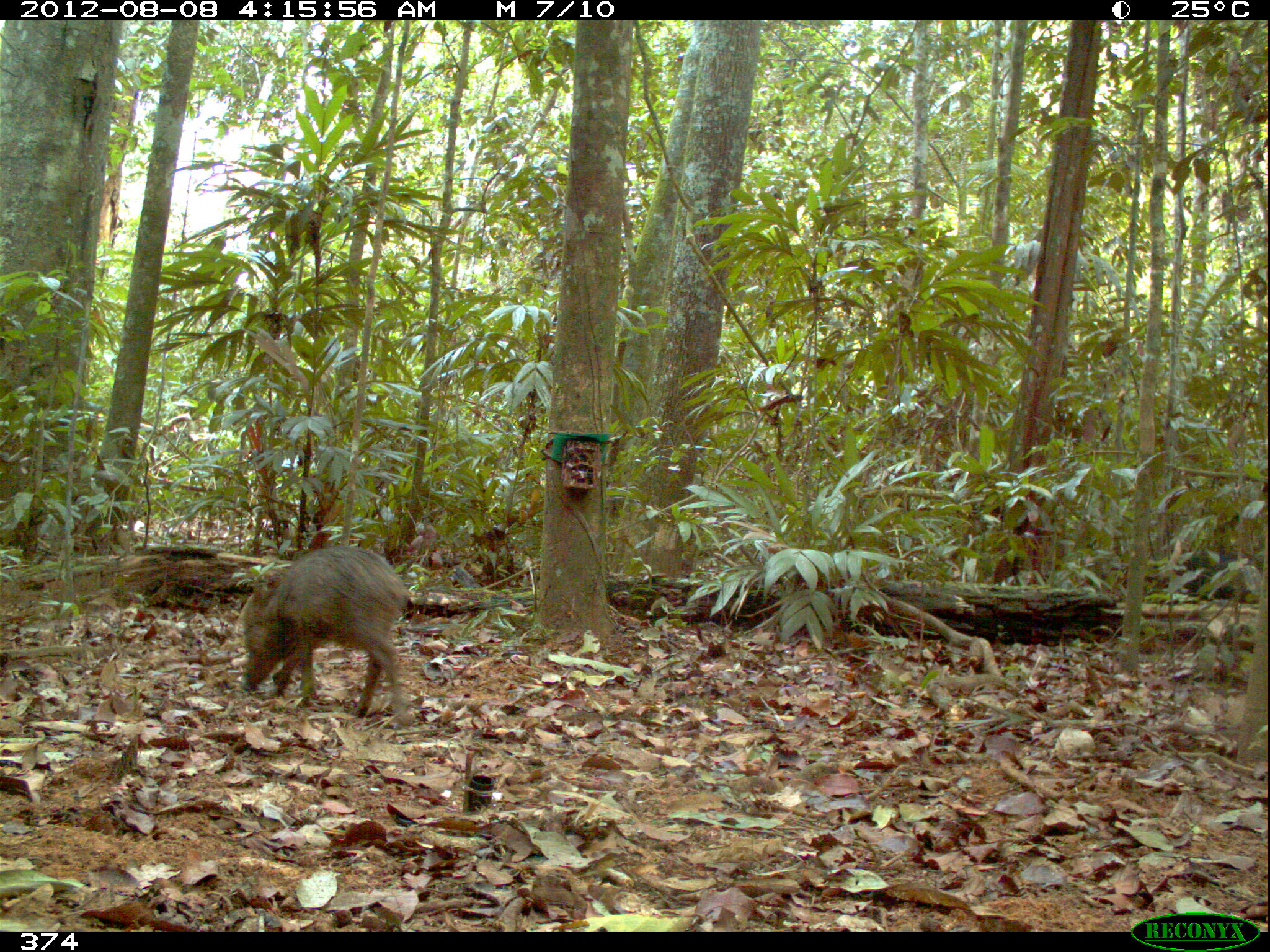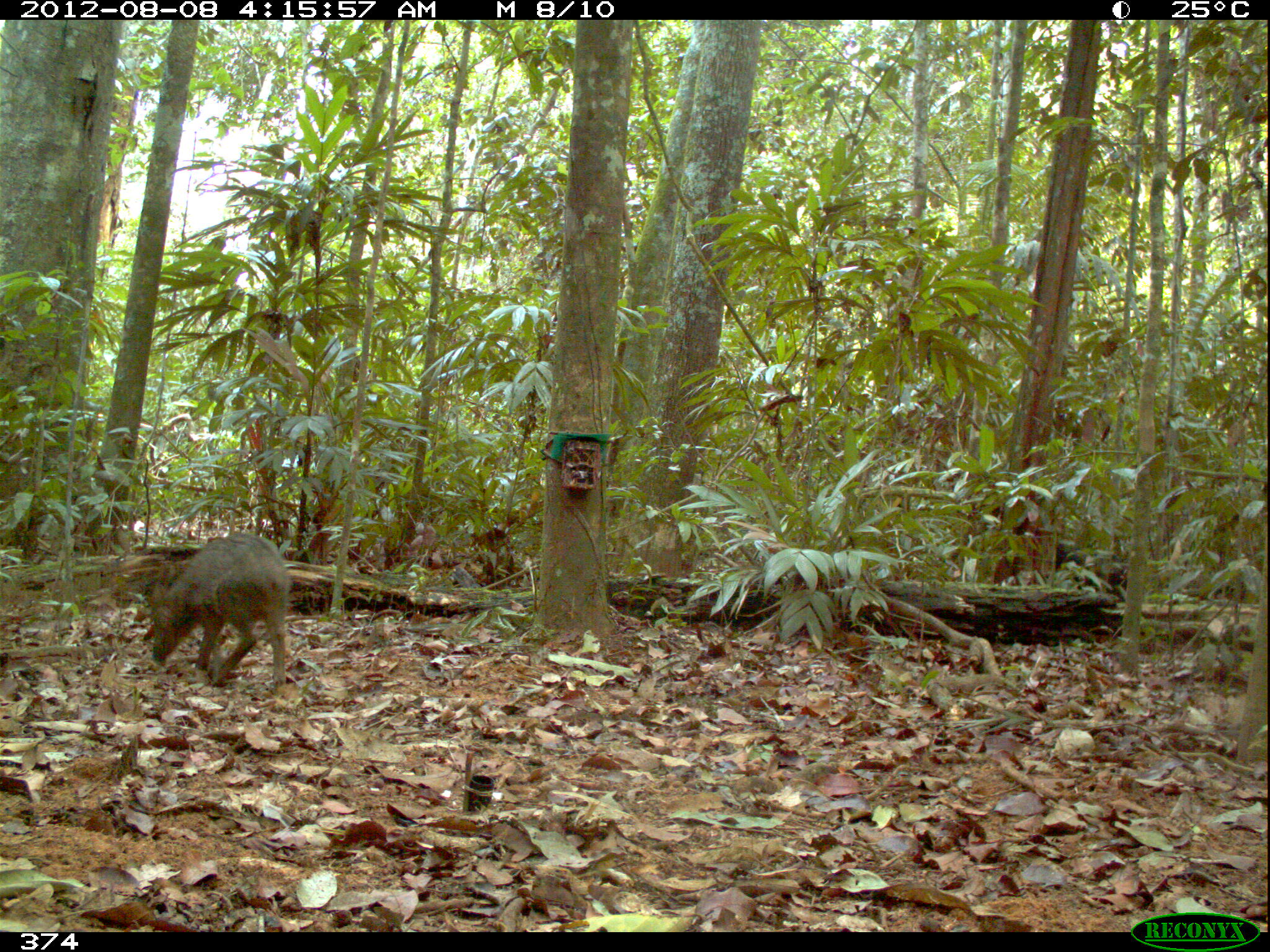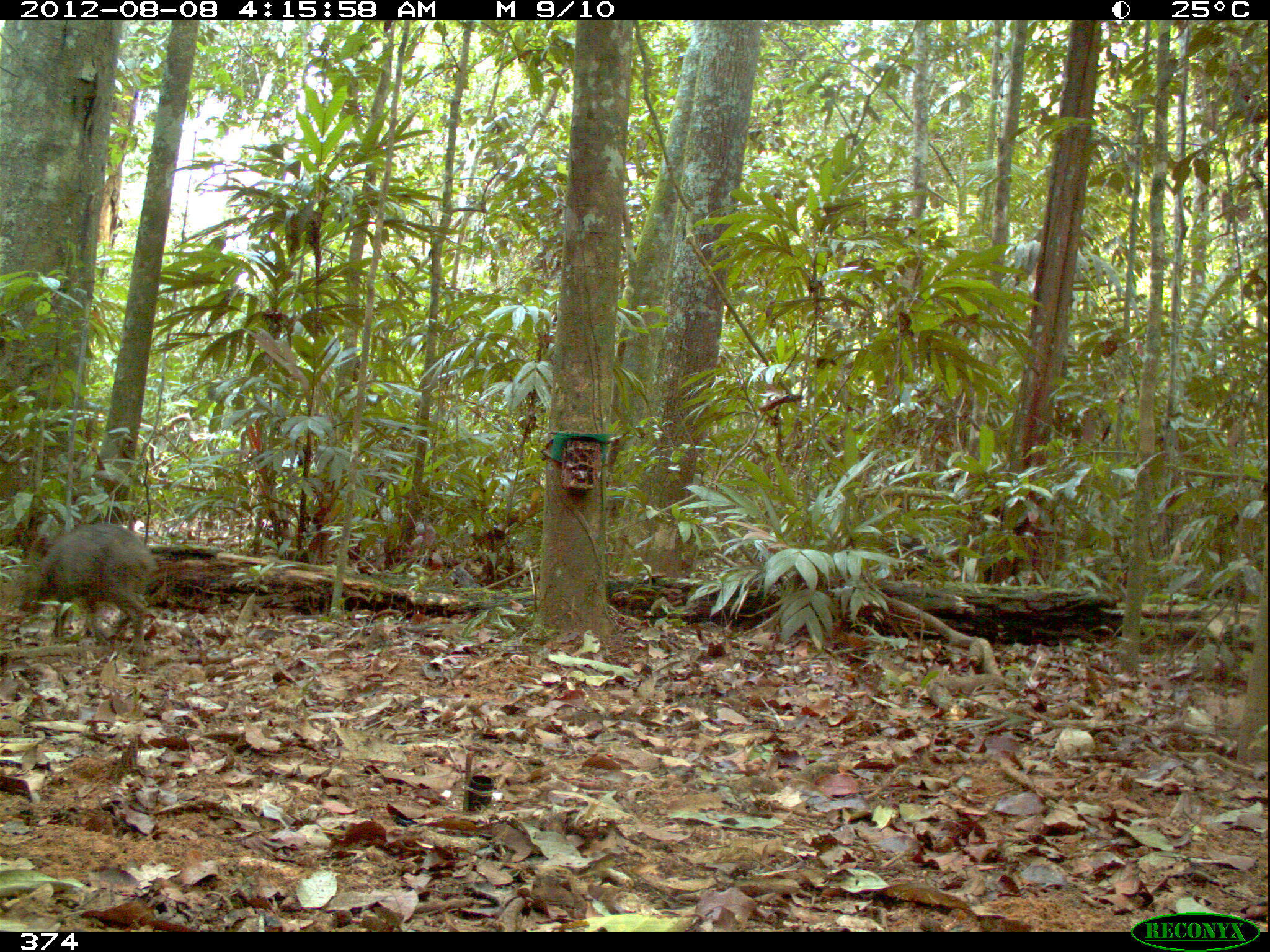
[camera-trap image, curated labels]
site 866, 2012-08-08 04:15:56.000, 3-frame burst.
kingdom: Animalia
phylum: Chordata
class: Mammalia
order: Artiodactyla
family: Tayassuidae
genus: Tayassu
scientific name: Tayassu pecari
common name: white-lipped peccary